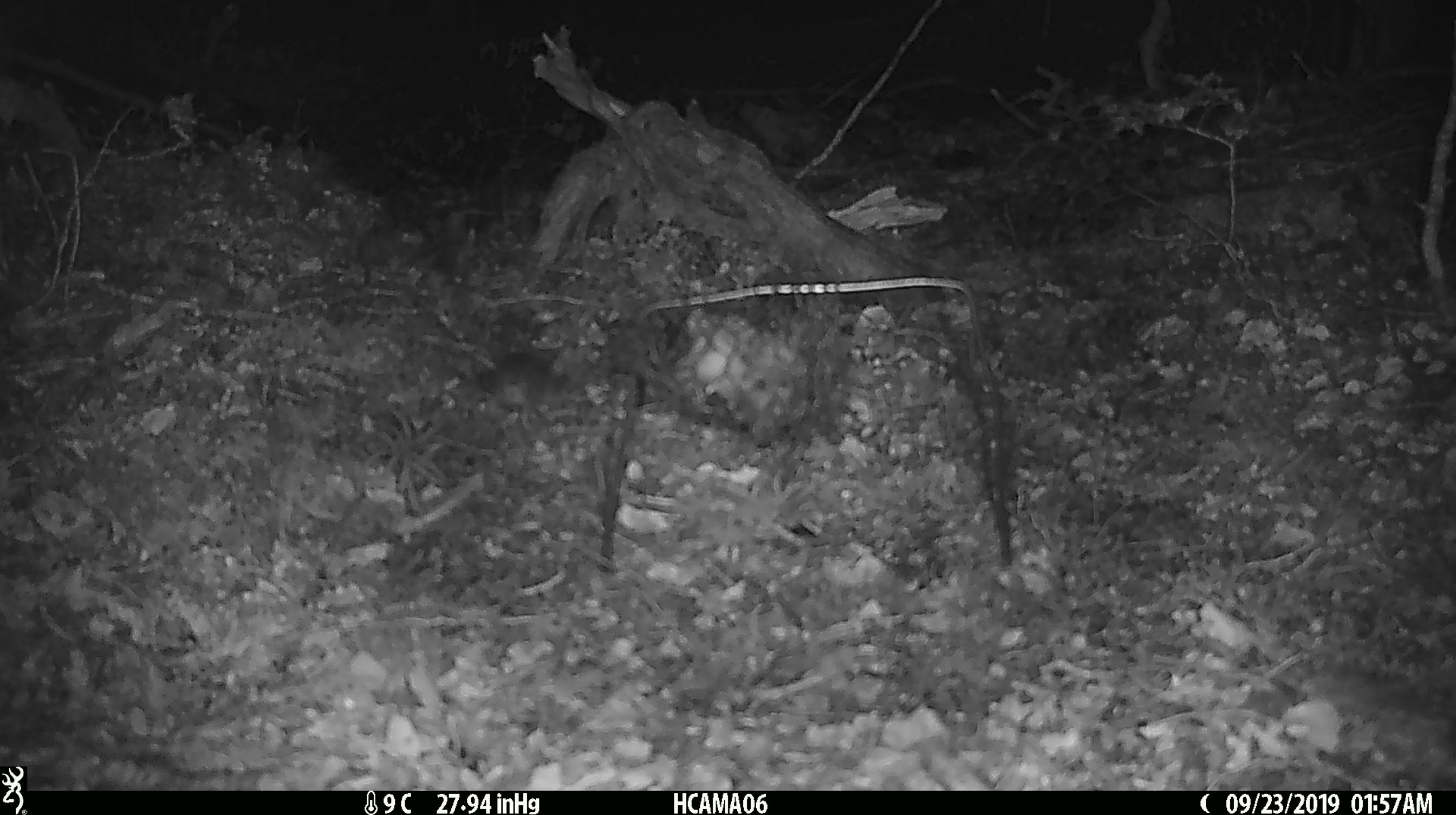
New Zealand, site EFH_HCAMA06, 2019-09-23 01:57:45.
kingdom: Animalia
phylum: Chordata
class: Mammalia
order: Rodentia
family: Muridae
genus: Mus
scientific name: Mus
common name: mouse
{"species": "mouse (Mus)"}